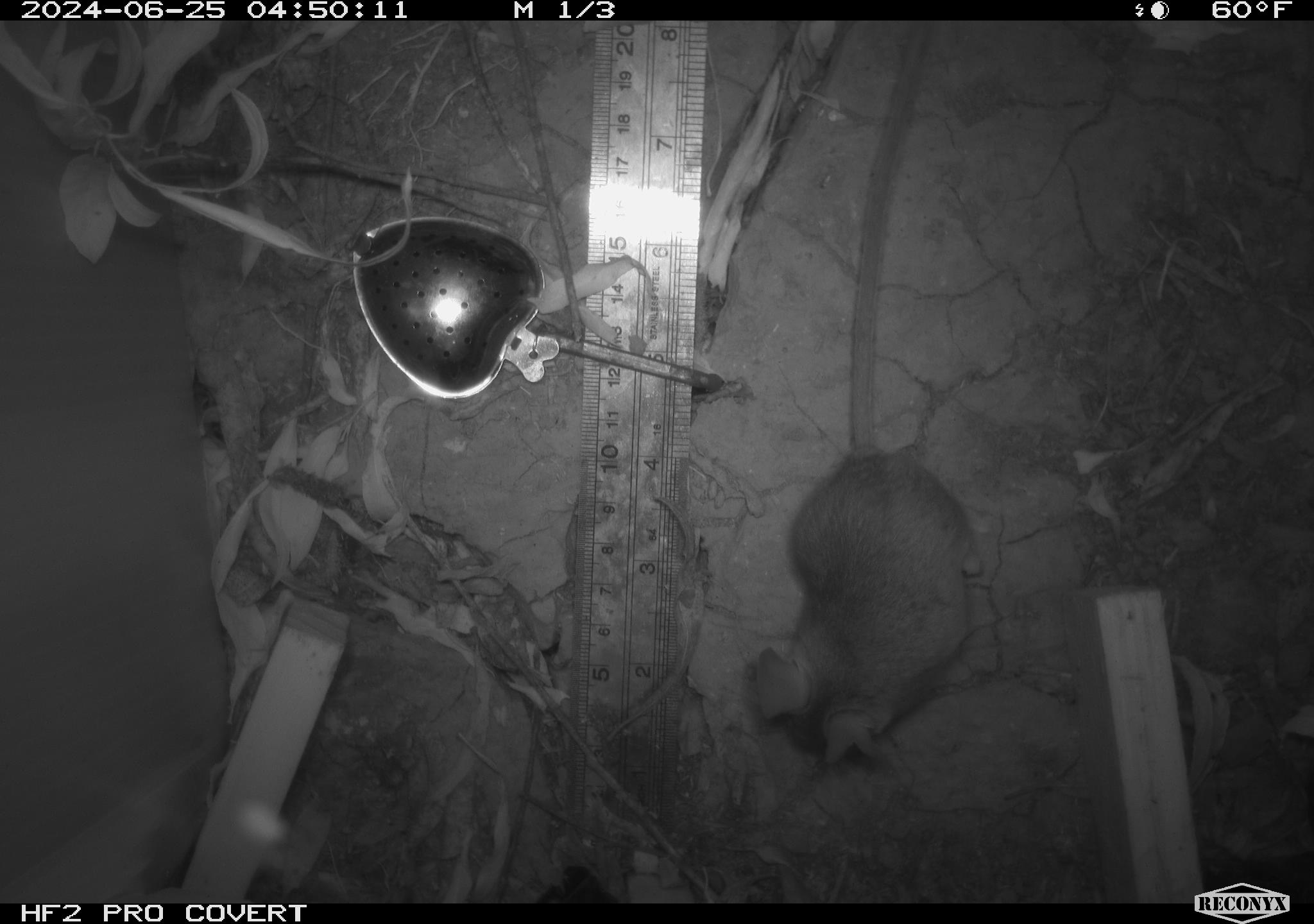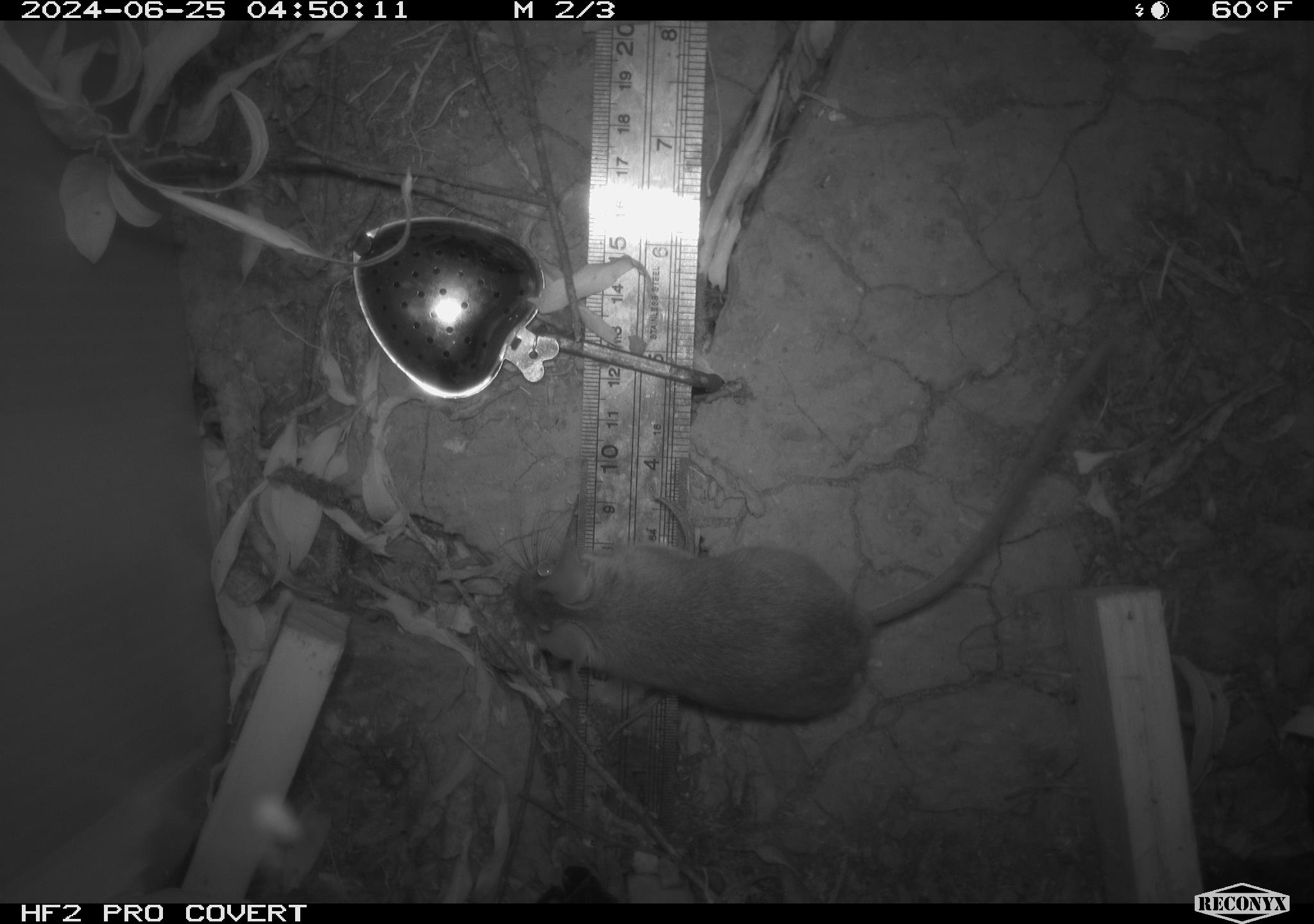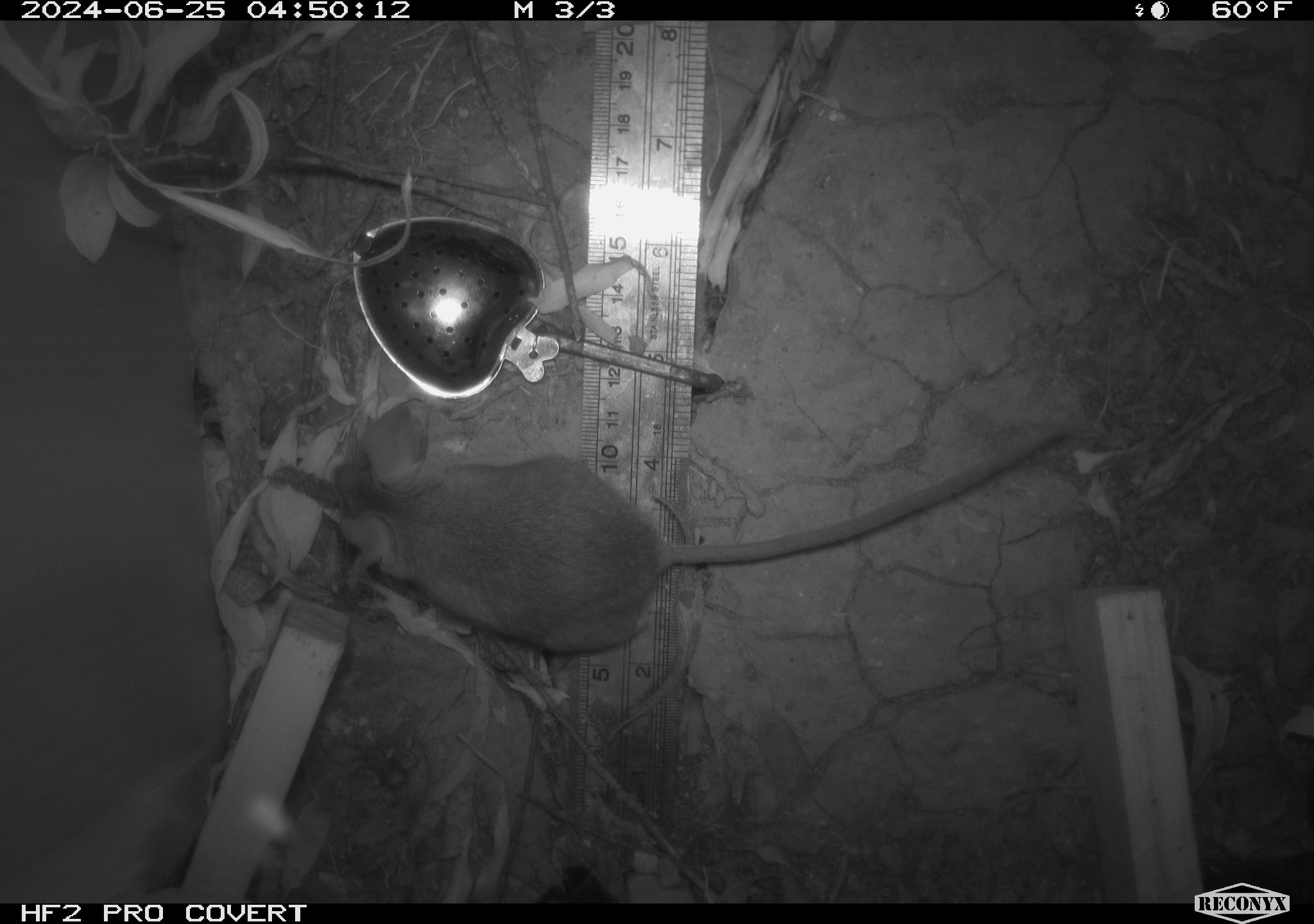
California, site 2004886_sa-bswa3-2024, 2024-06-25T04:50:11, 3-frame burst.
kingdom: Animalia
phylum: Chordata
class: Mammalia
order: Rodentia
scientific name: Rodentia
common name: mouse species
Mouse species (Rodentia).